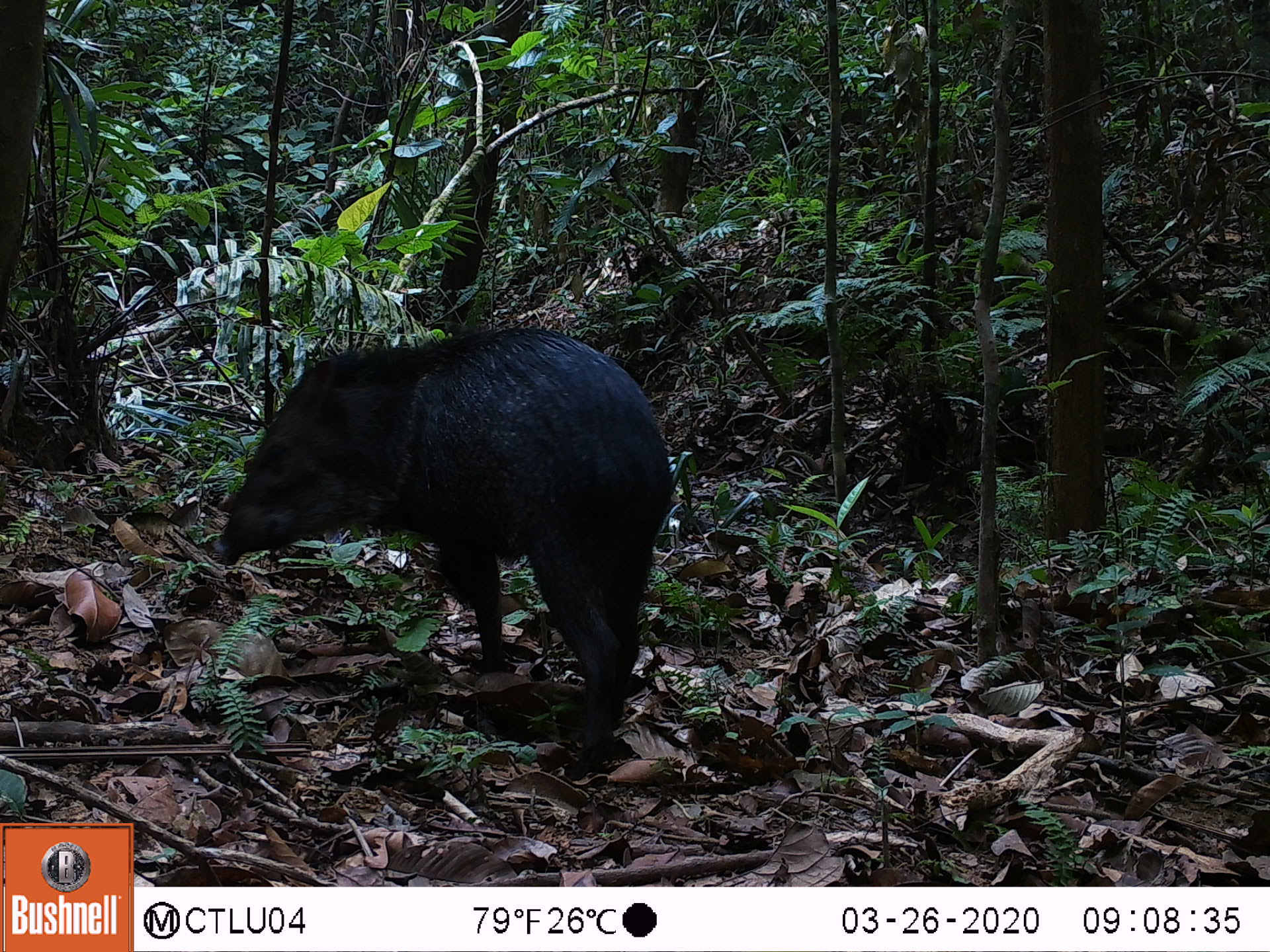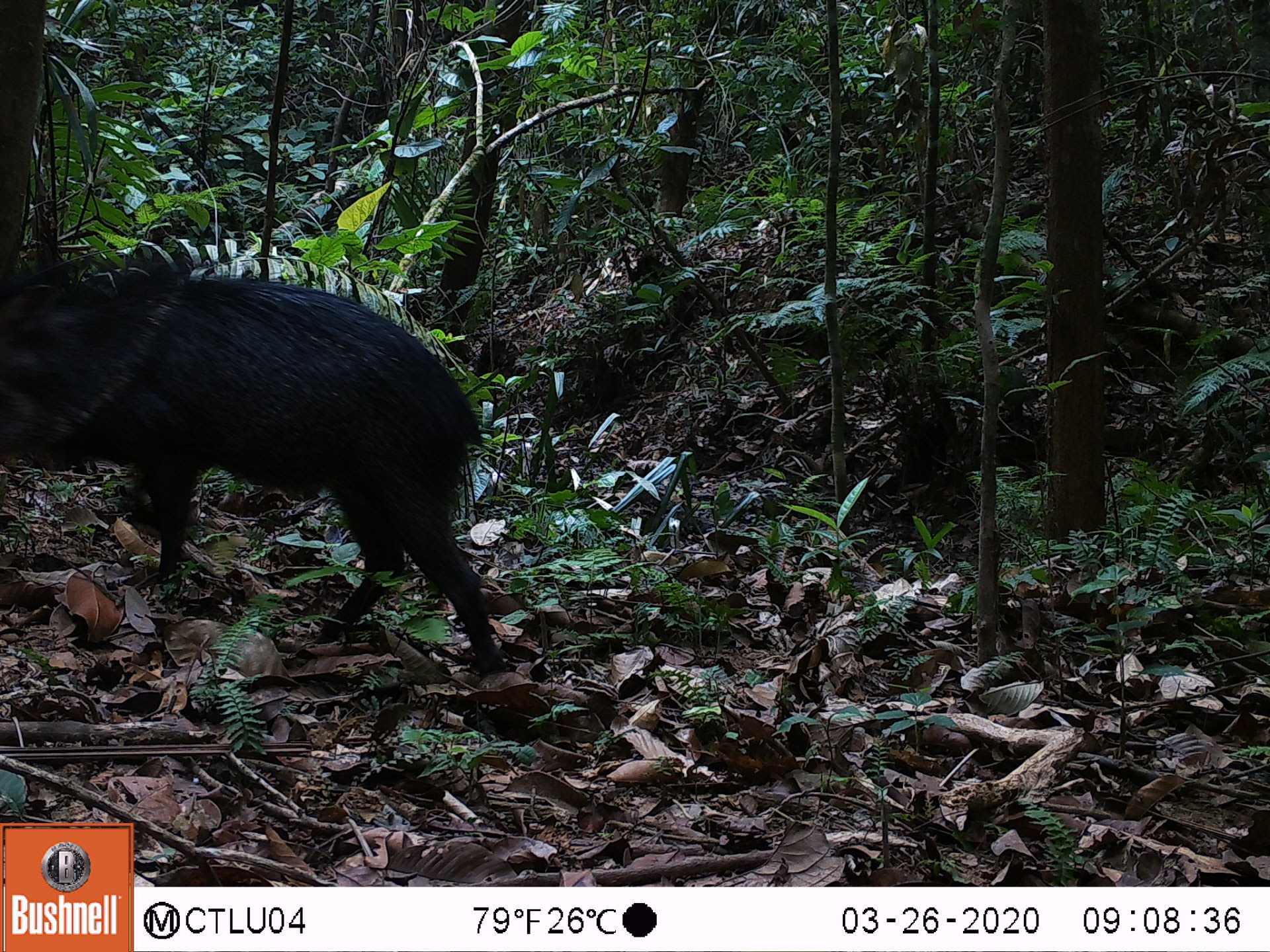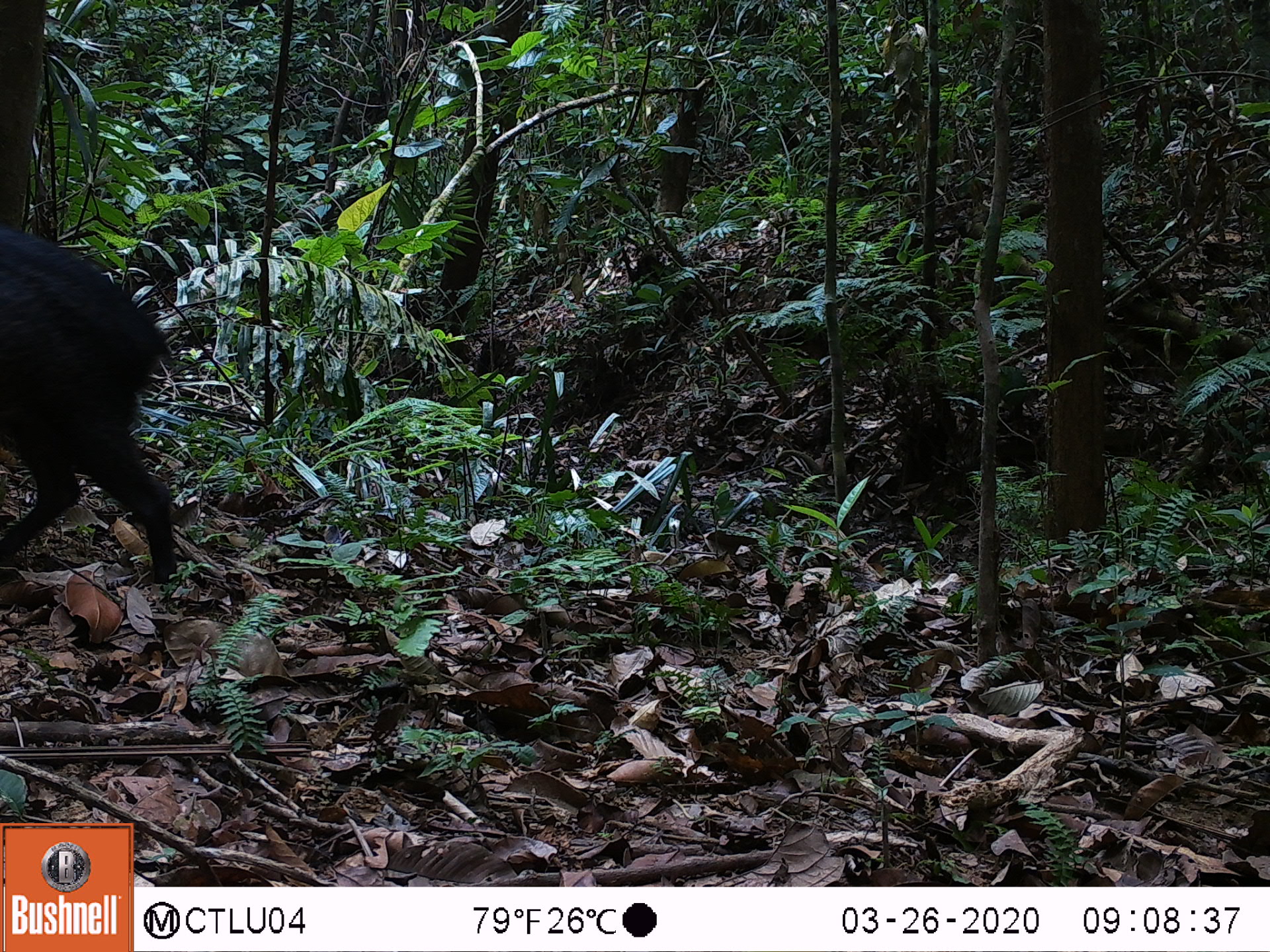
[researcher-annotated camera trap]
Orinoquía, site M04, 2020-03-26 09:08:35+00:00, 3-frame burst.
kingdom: Animalia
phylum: Chordata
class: Mammalia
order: Artiodactyla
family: Tayassuidae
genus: Pecari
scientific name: Pecari tajacu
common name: collared peccary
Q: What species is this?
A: Collared peccary (Pecari tajacu).